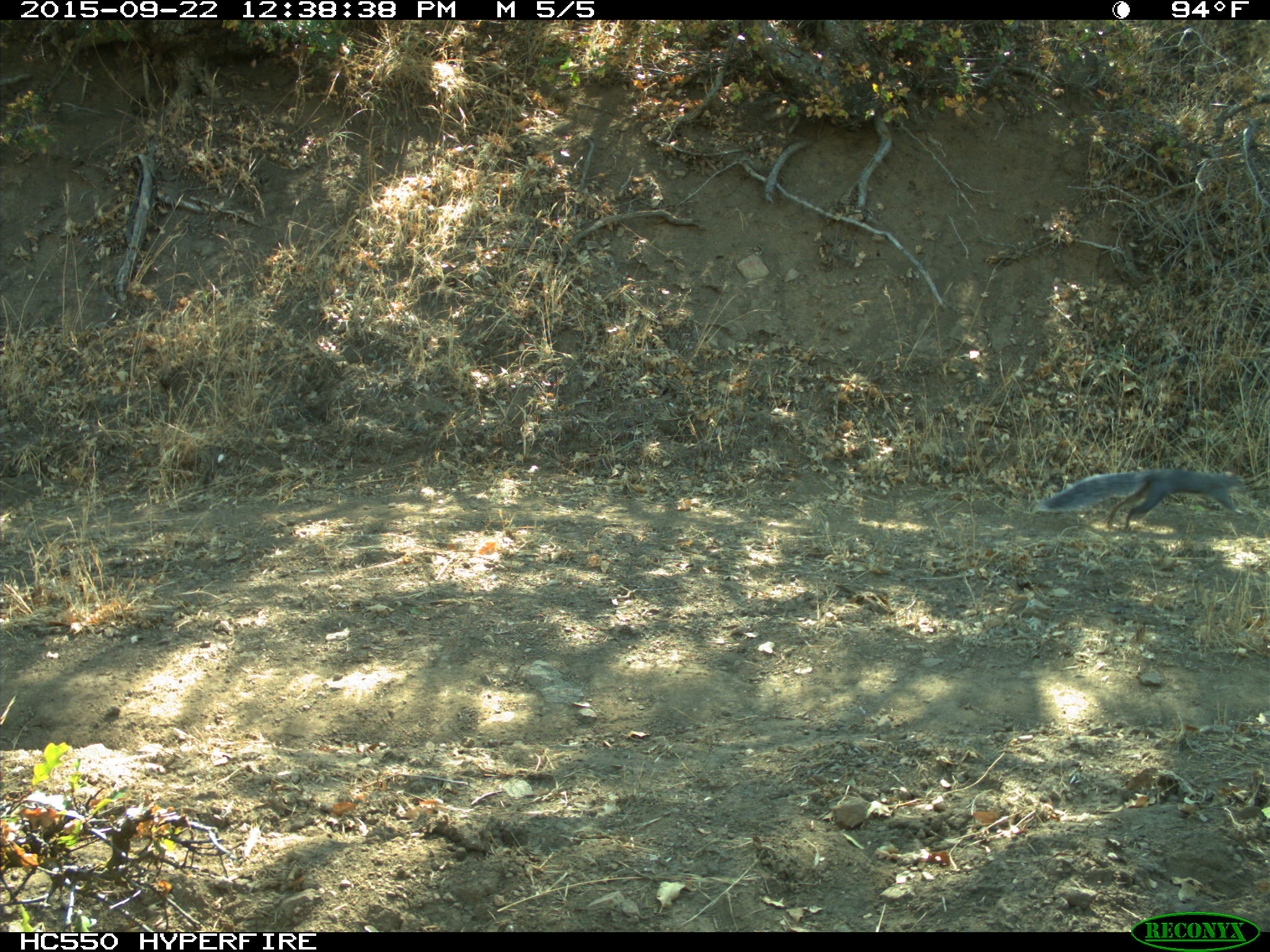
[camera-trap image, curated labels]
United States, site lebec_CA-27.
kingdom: Animalia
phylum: Chordata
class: Mammalia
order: Rodentia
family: Sciuridae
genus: Sciurus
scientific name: Sciurus carolinensis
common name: eastern gray squirrel